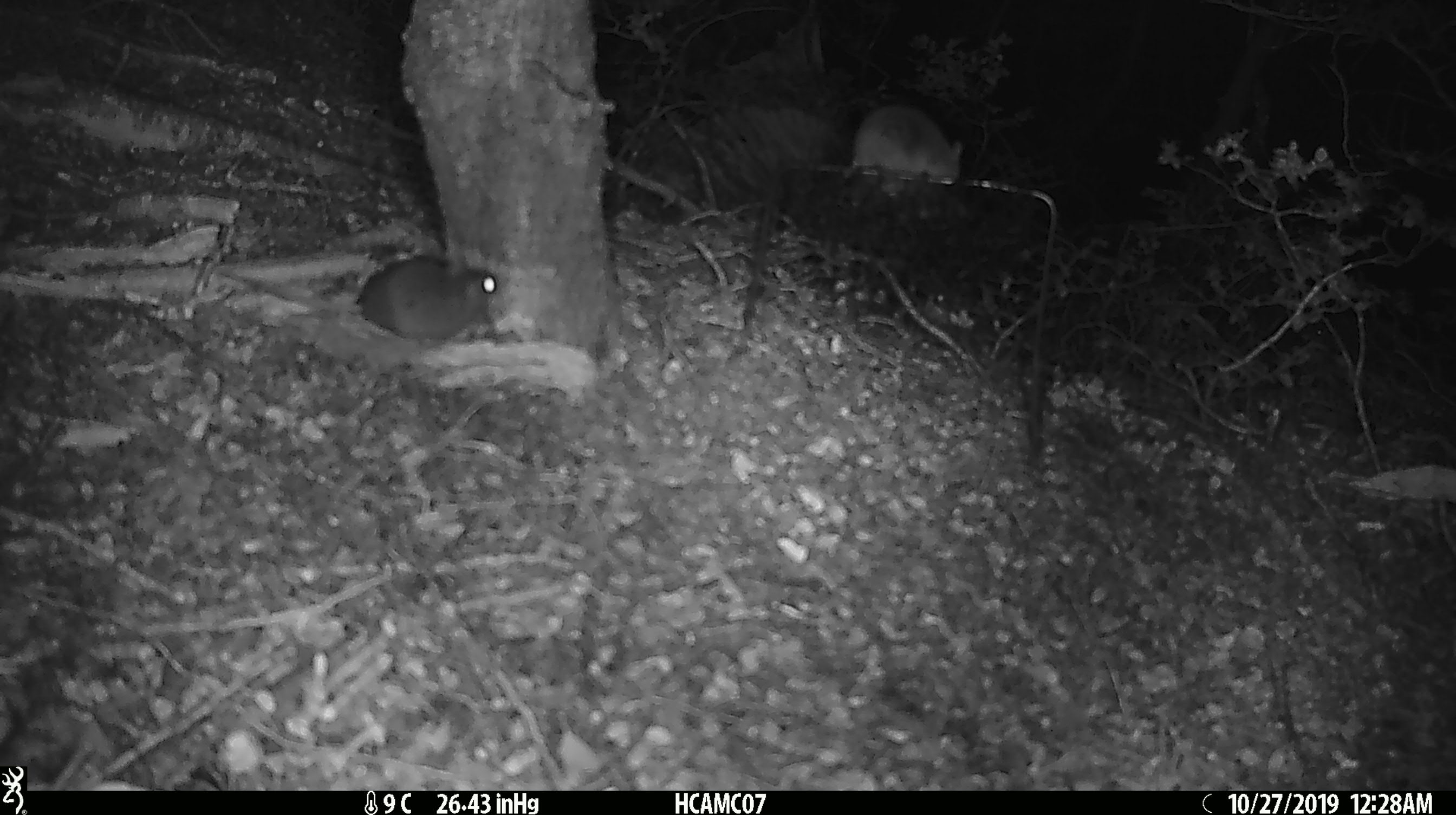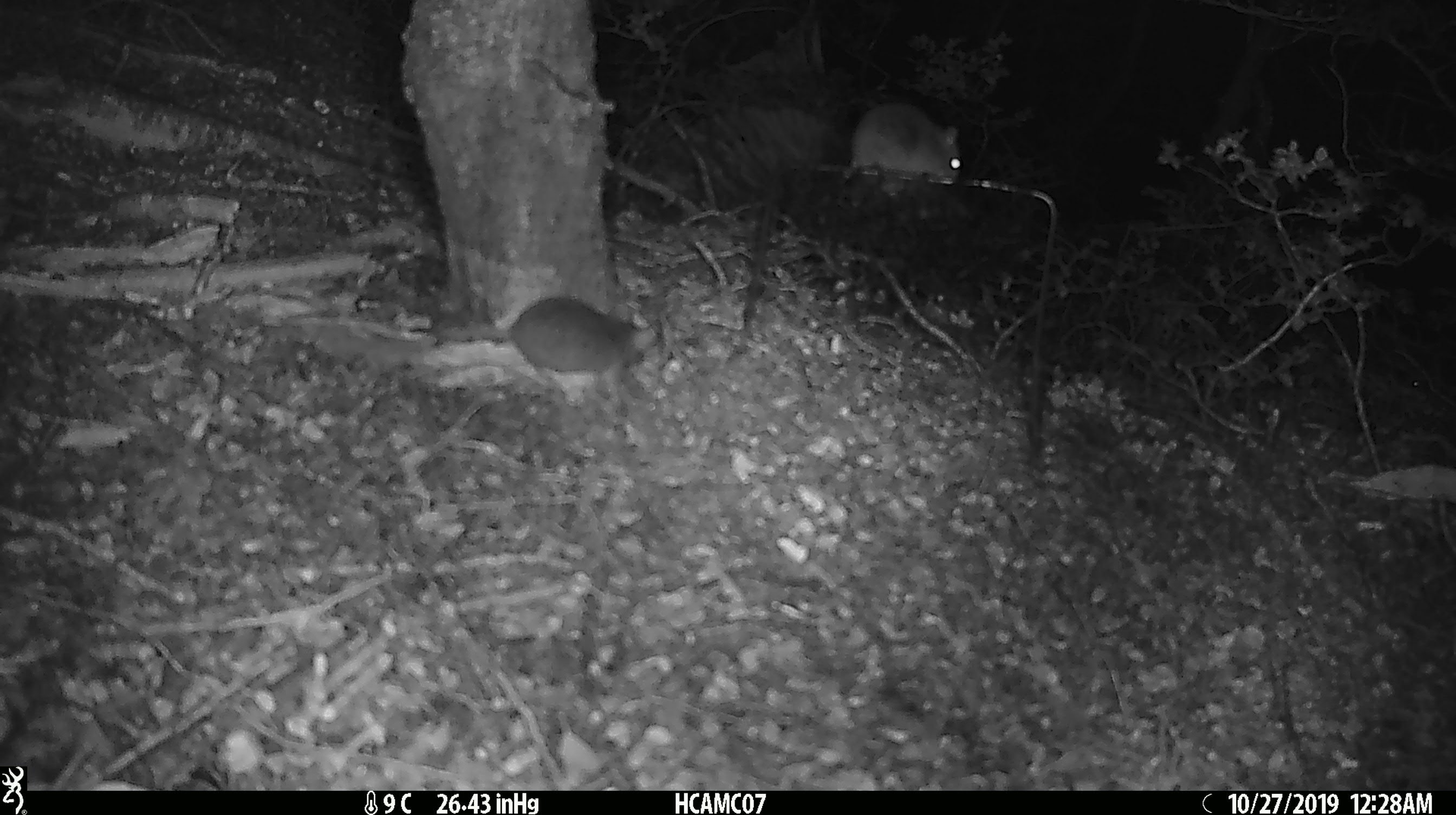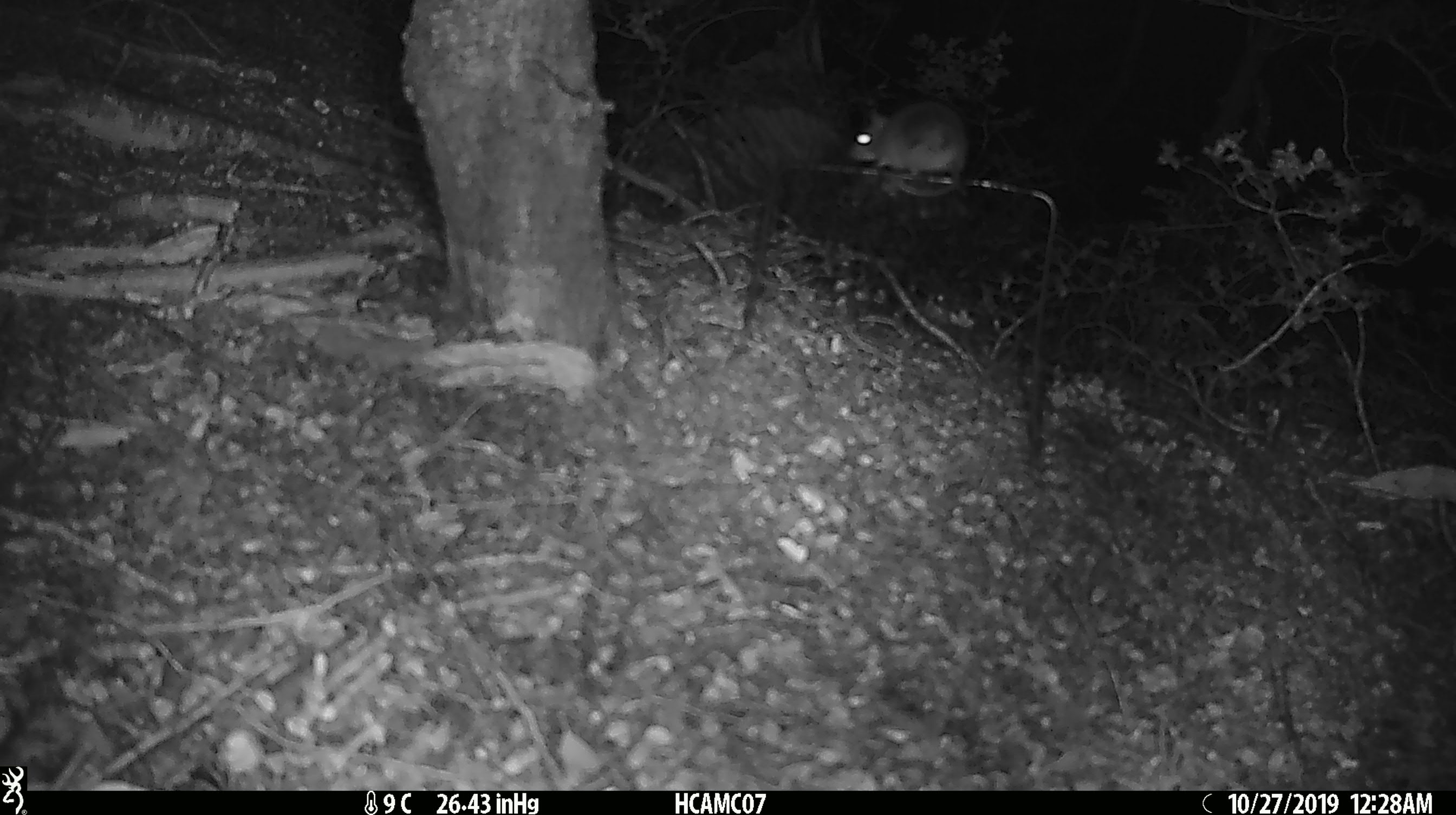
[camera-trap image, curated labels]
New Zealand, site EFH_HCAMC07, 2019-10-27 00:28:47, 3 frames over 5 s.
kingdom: Animalia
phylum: Chordata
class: Mammalia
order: Rodentia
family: Muridae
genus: Mus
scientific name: Mus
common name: mouse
Mouse (Mus).